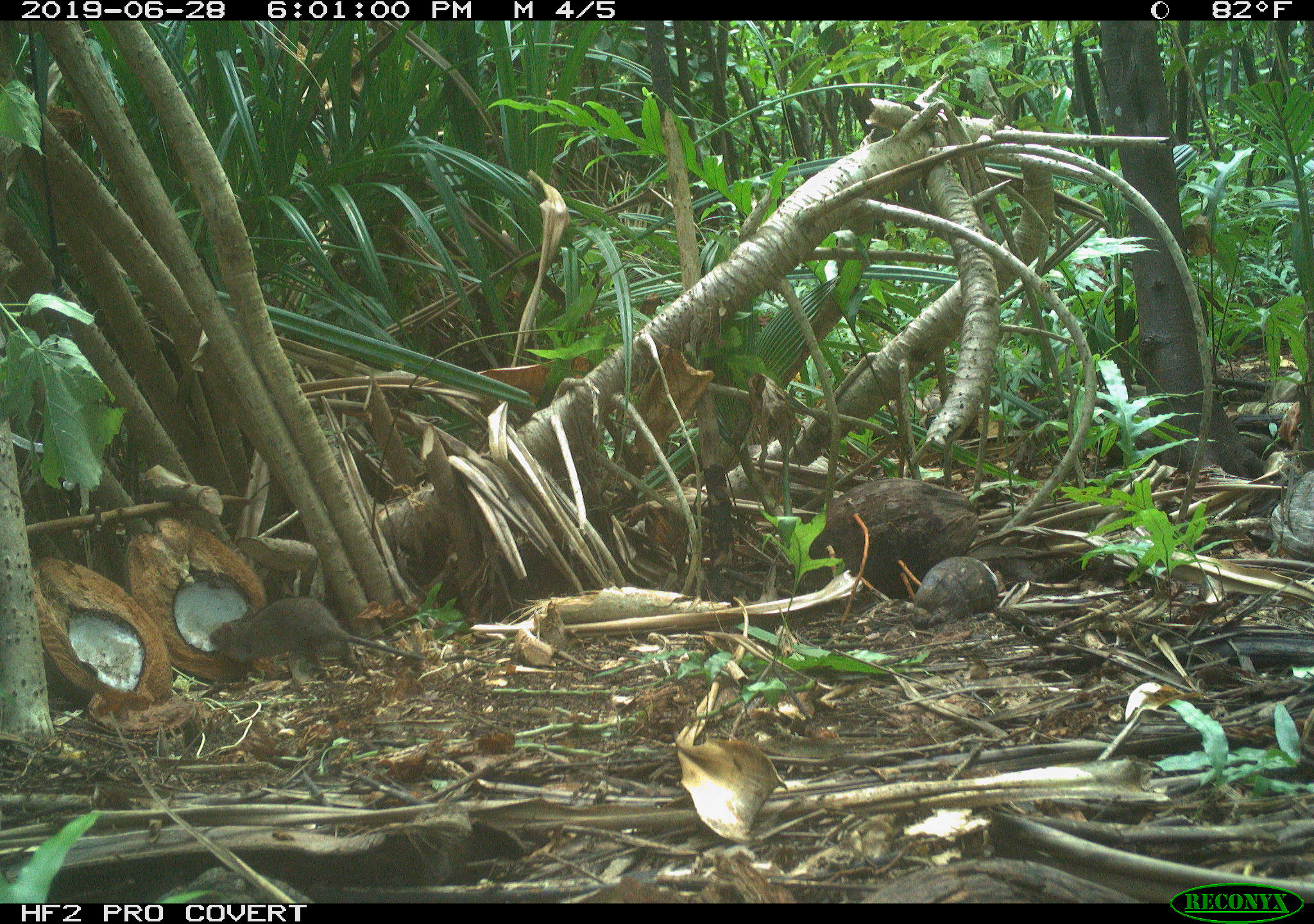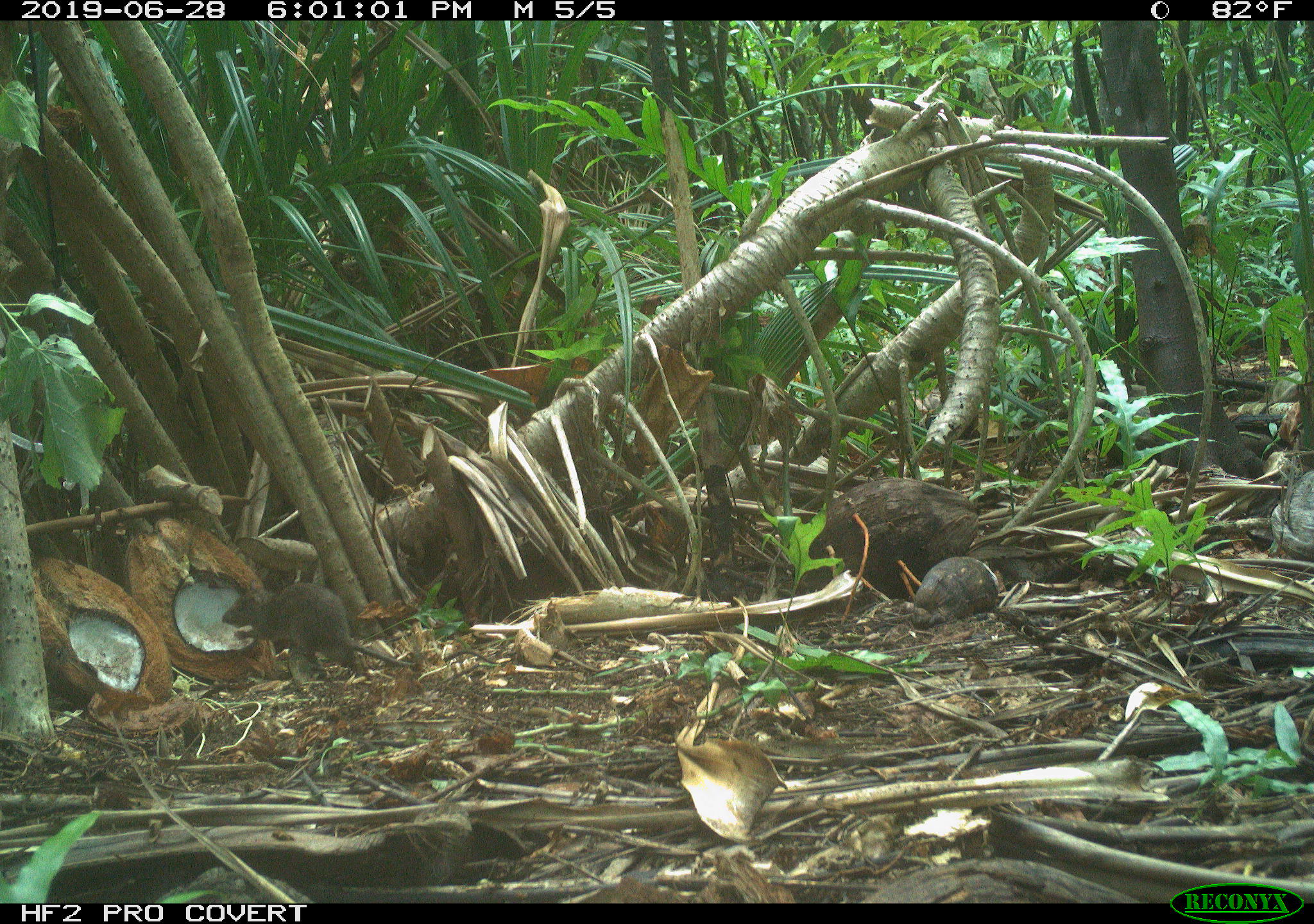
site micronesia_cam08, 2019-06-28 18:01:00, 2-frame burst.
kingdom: Animalia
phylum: Chordata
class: Mammalia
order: Rodentia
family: Muridae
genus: Rattus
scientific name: Rattus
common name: rat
Rat (Rattus).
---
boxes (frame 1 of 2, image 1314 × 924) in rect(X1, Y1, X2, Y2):
rat: rect(205, 596, 427, 685)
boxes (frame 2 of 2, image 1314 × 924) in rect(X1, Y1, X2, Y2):
rat: rect(221, 585, 406, 681)